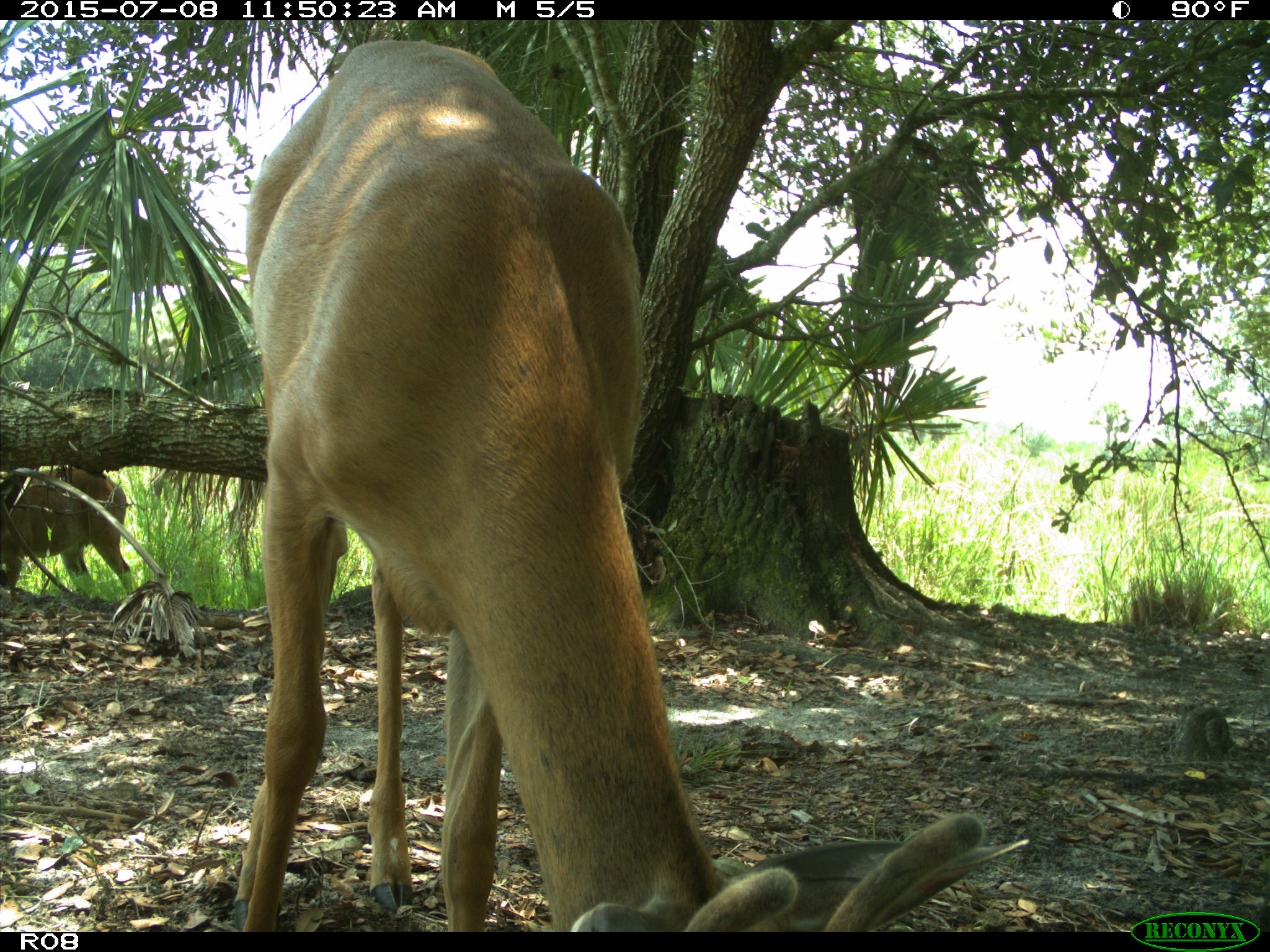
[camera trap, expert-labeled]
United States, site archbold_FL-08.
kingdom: Animalia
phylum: Chordata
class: Mammalia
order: Artiodactyla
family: Cervidae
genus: Odocoileus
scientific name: Odocoileus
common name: deer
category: unidentified deer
Unidentified deer (deer) (Odocoileus).